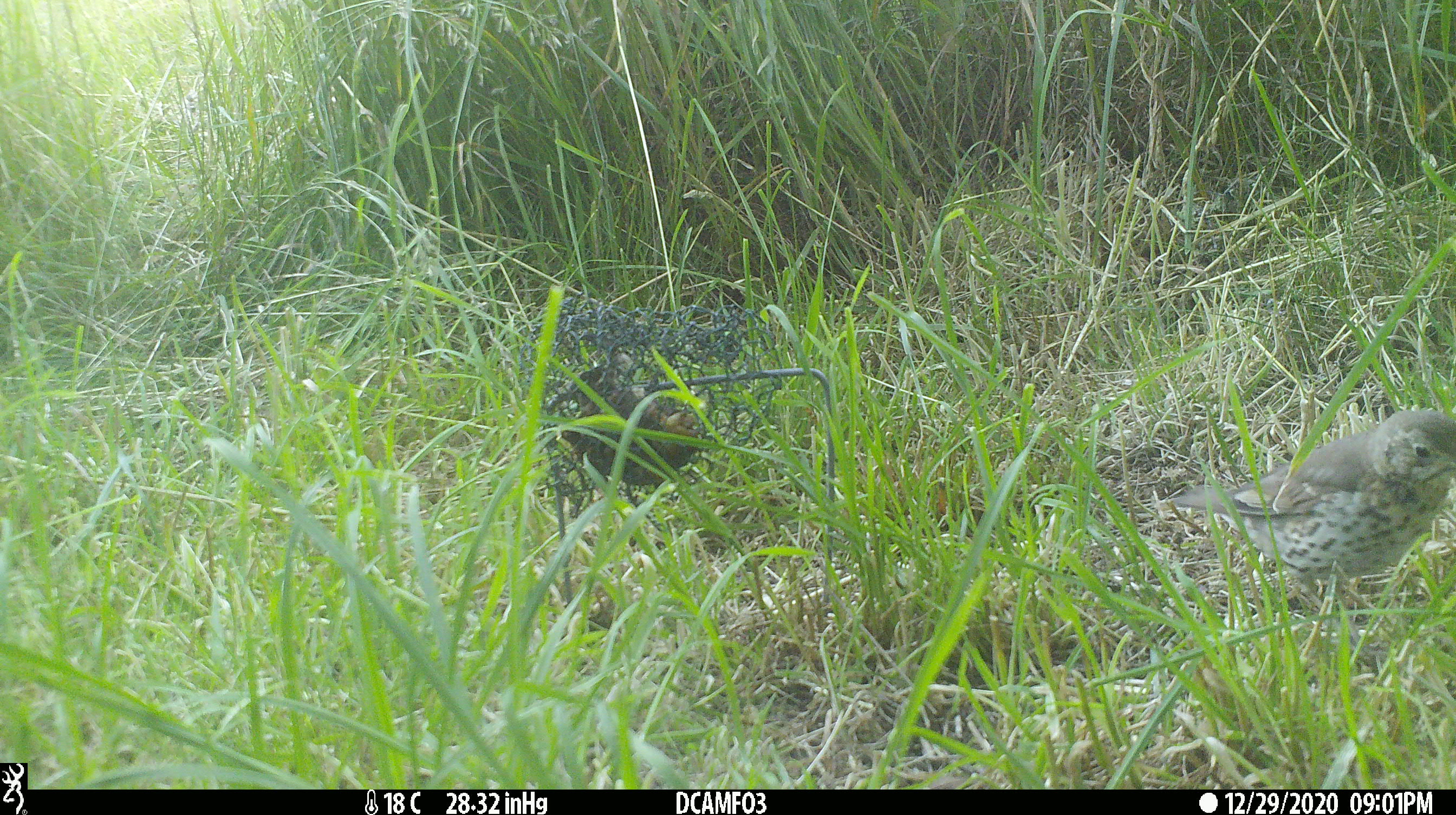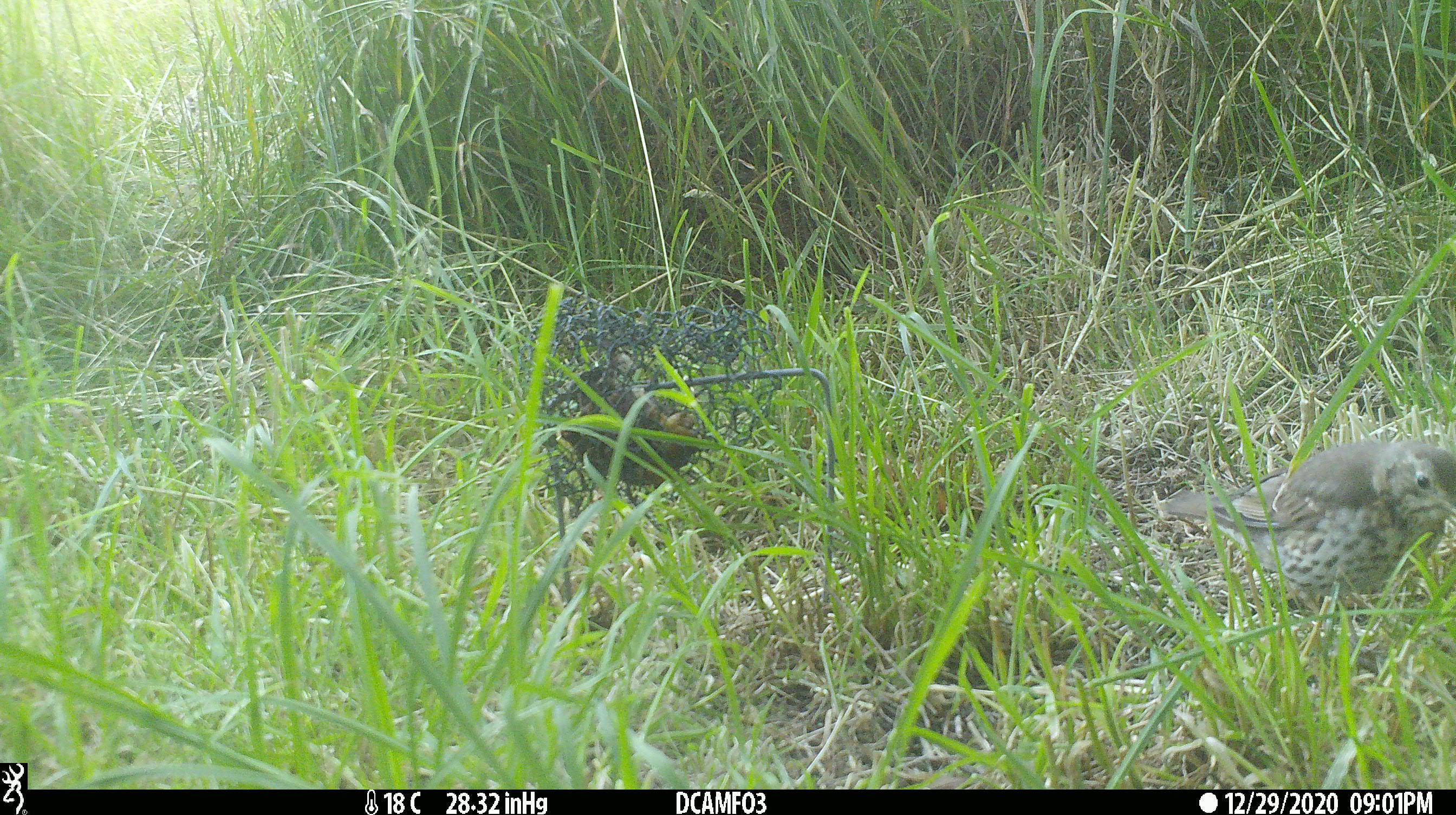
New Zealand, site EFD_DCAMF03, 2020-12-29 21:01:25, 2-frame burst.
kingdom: Animalia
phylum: Chordata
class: Aves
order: Passeriformes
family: Turdidae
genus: Turdus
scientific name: Turdus philomelos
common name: song thrush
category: thrush